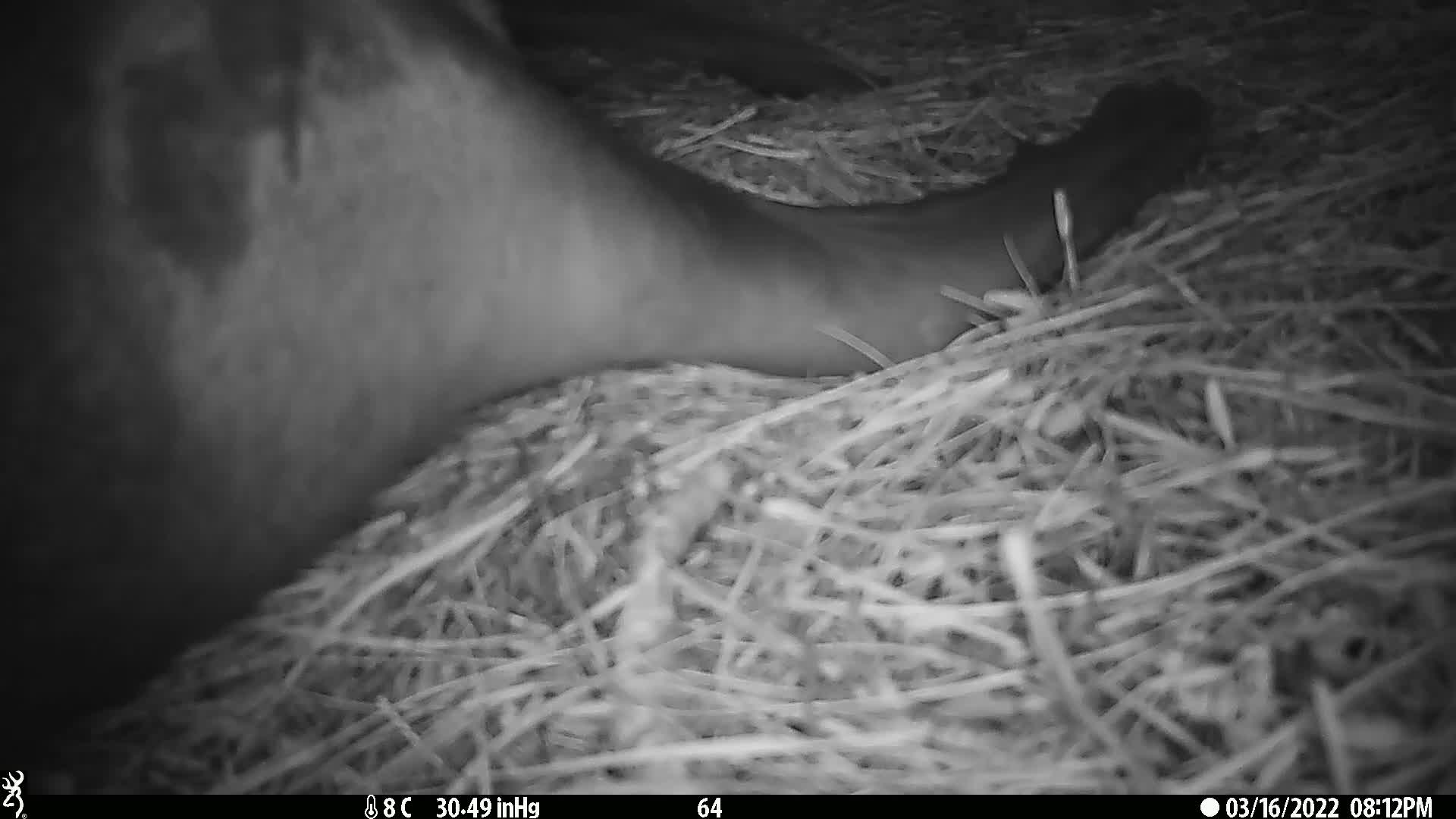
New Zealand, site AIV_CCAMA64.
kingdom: Animalia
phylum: Chordata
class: Mammalia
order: Carnivora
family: Otariidae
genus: Phocarctos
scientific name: Phocarctos hookeri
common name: new zealand sea lion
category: sealion